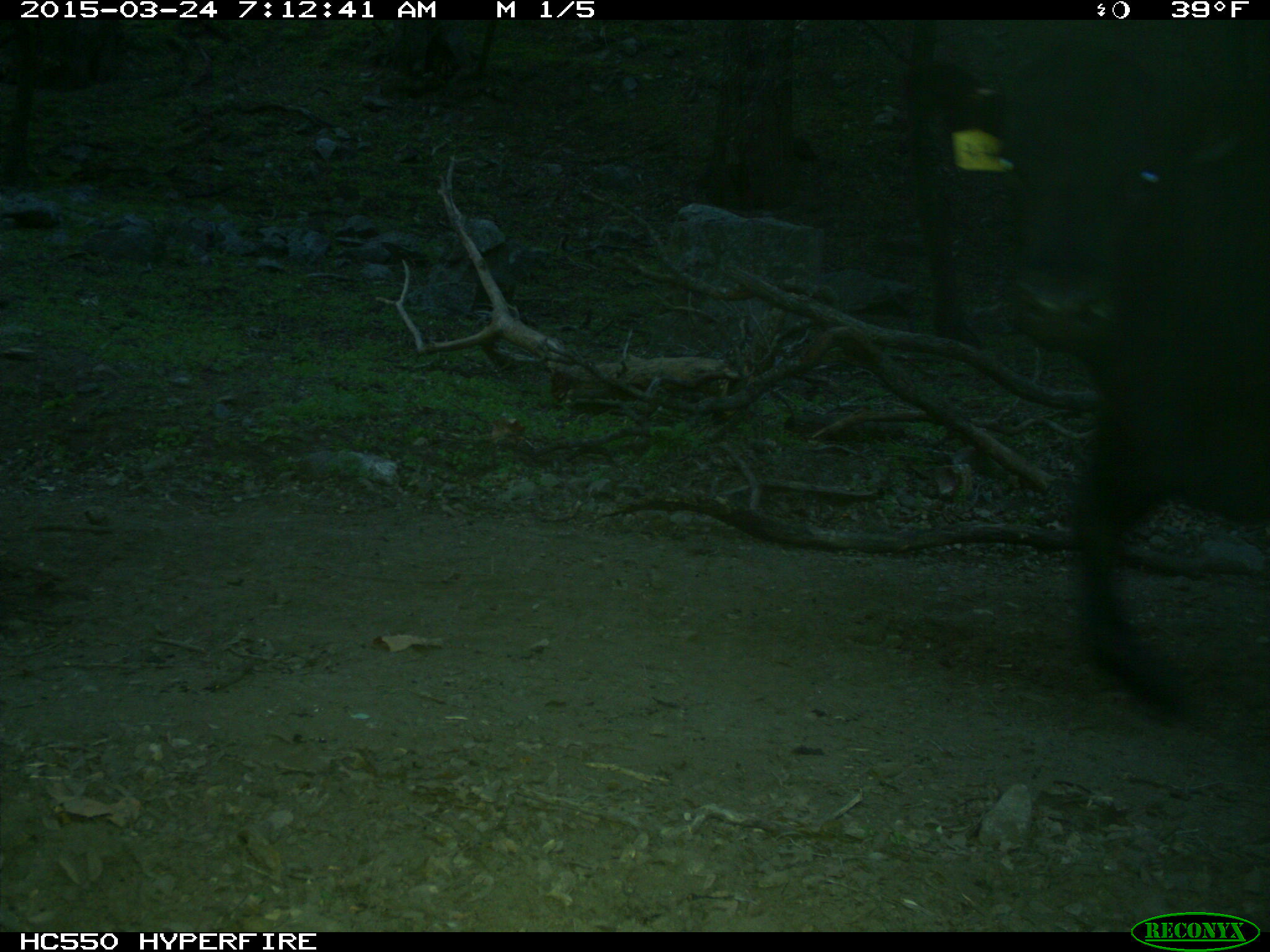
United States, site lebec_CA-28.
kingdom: Animalia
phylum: Chordata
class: Mammalia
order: Artiodactyla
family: Bovidae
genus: Bos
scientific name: Bos taurus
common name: domestic cow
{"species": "Bos taurus (domestic cow)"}